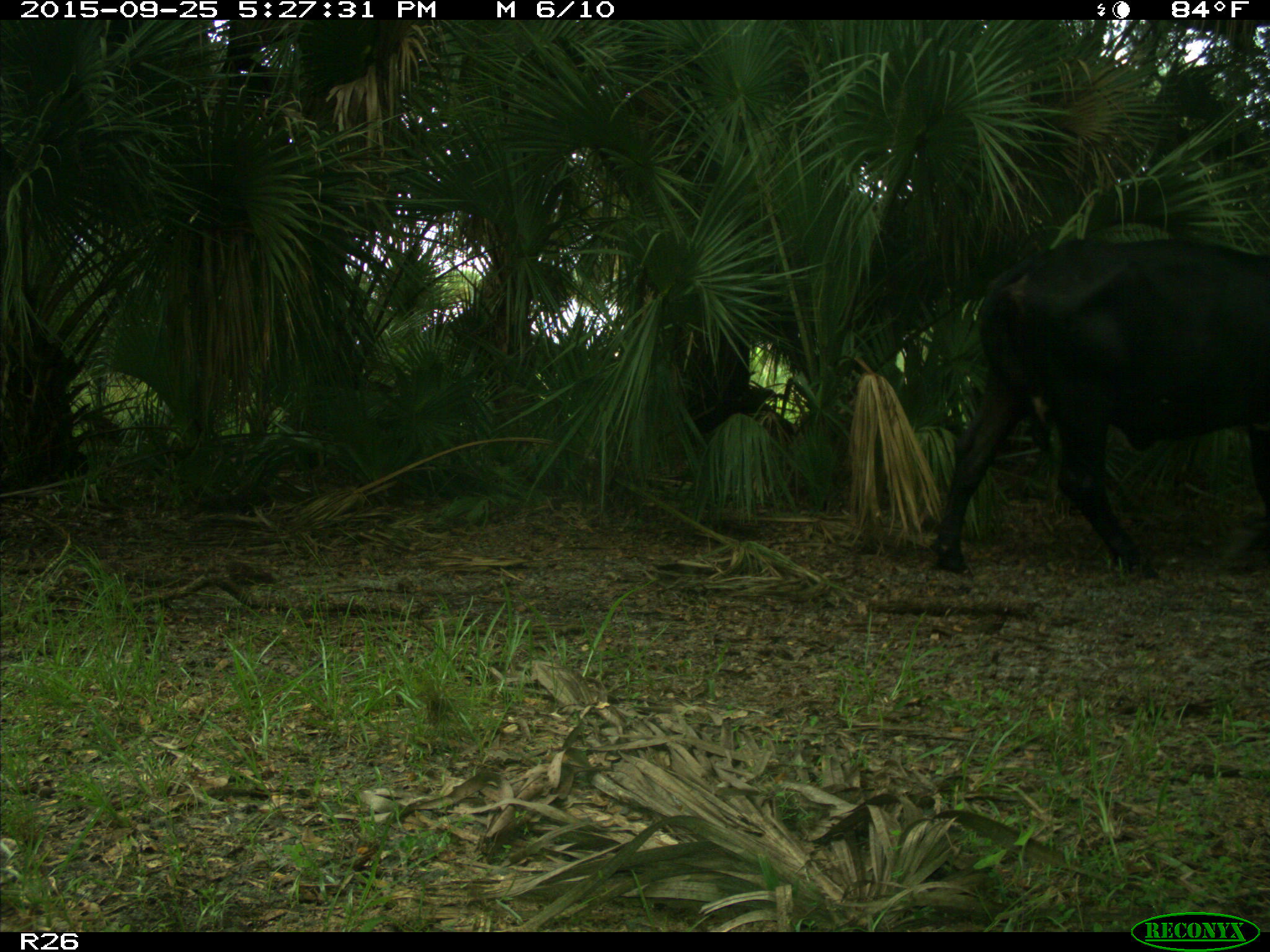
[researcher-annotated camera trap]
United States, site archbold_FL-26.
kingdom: Animalia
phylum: Chordata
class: Mammalia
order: Artiodactyla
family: Bovidae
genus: Bos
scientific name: Bos taurus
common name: domestic cow